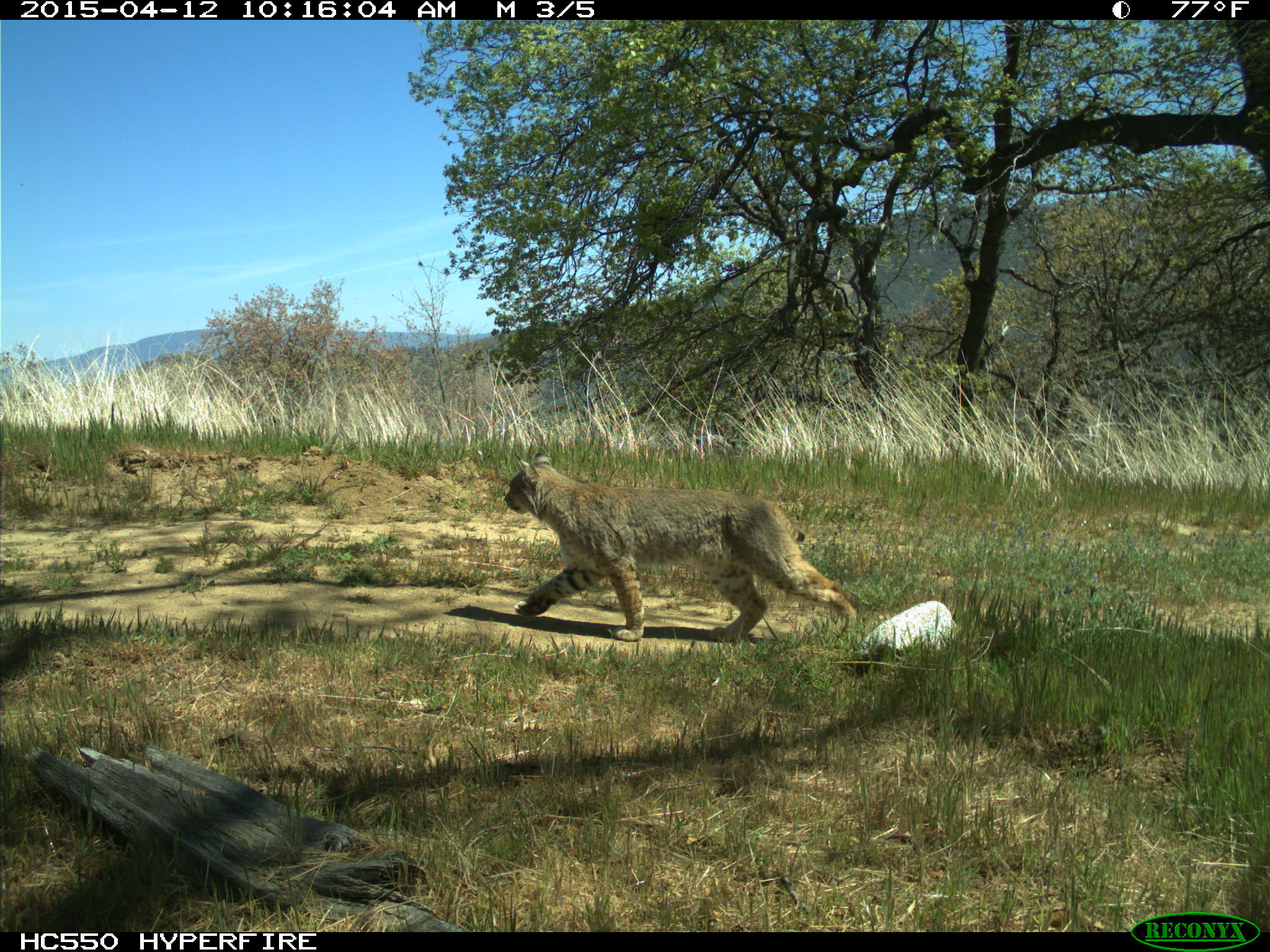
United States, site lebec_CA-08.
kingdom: Animalia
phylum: Chordata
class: Mammalia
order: Carnivora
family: Felidae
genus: Lynx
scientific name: Lynx rufus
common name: bobcat